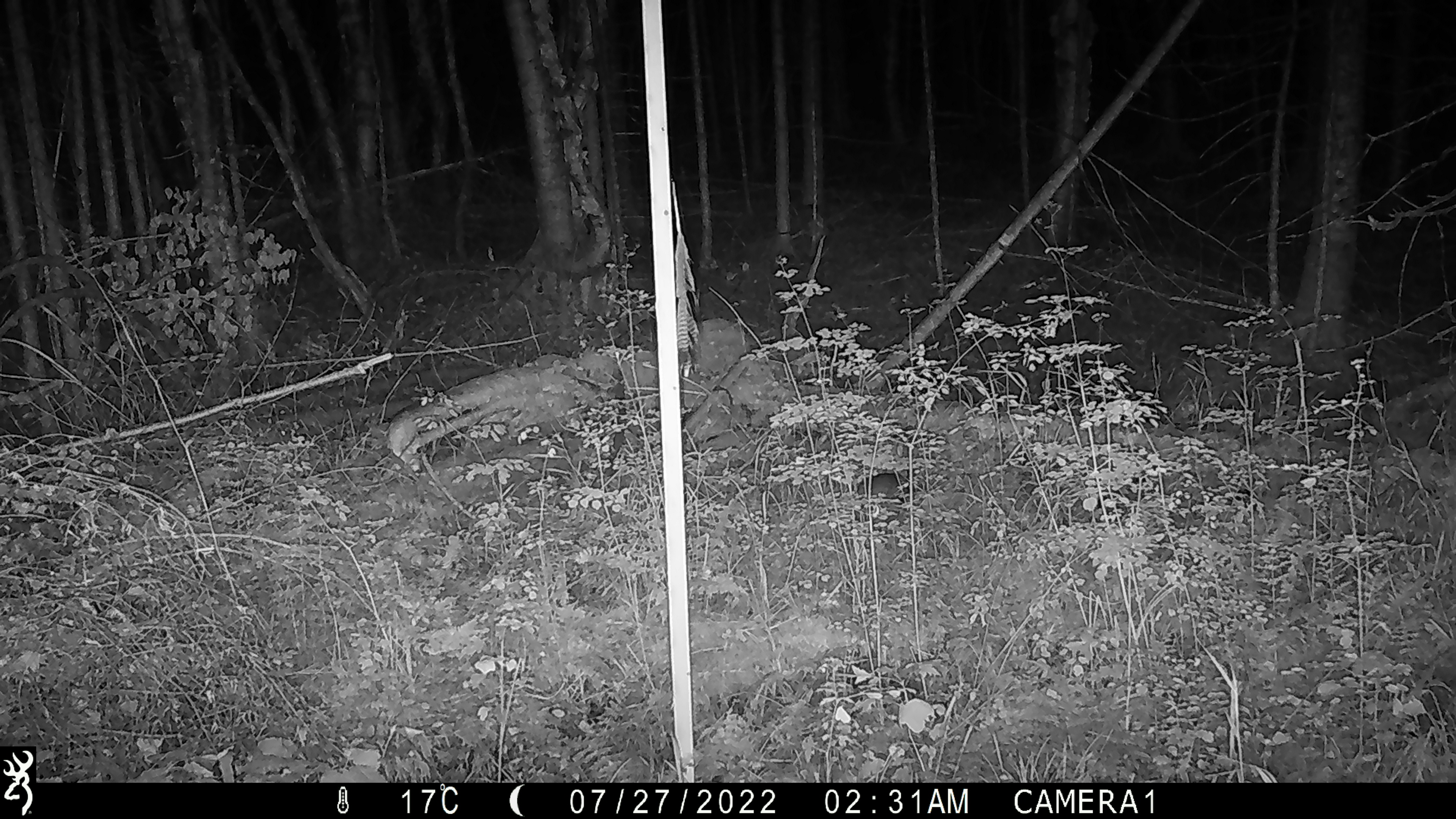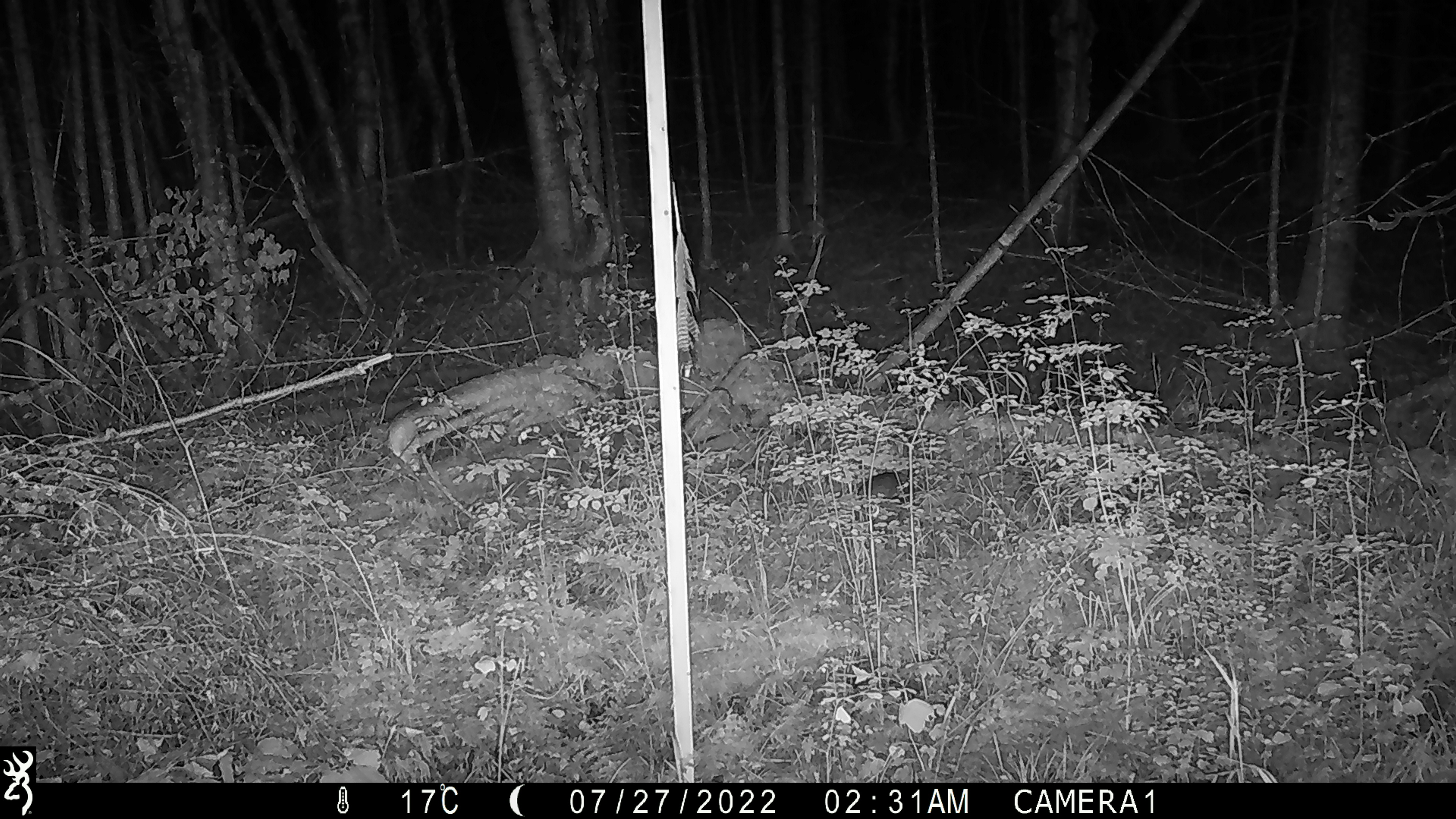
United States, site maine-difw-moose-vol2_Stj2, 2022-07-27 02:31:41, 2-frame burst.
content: unidentified animal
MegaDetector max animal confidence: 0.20